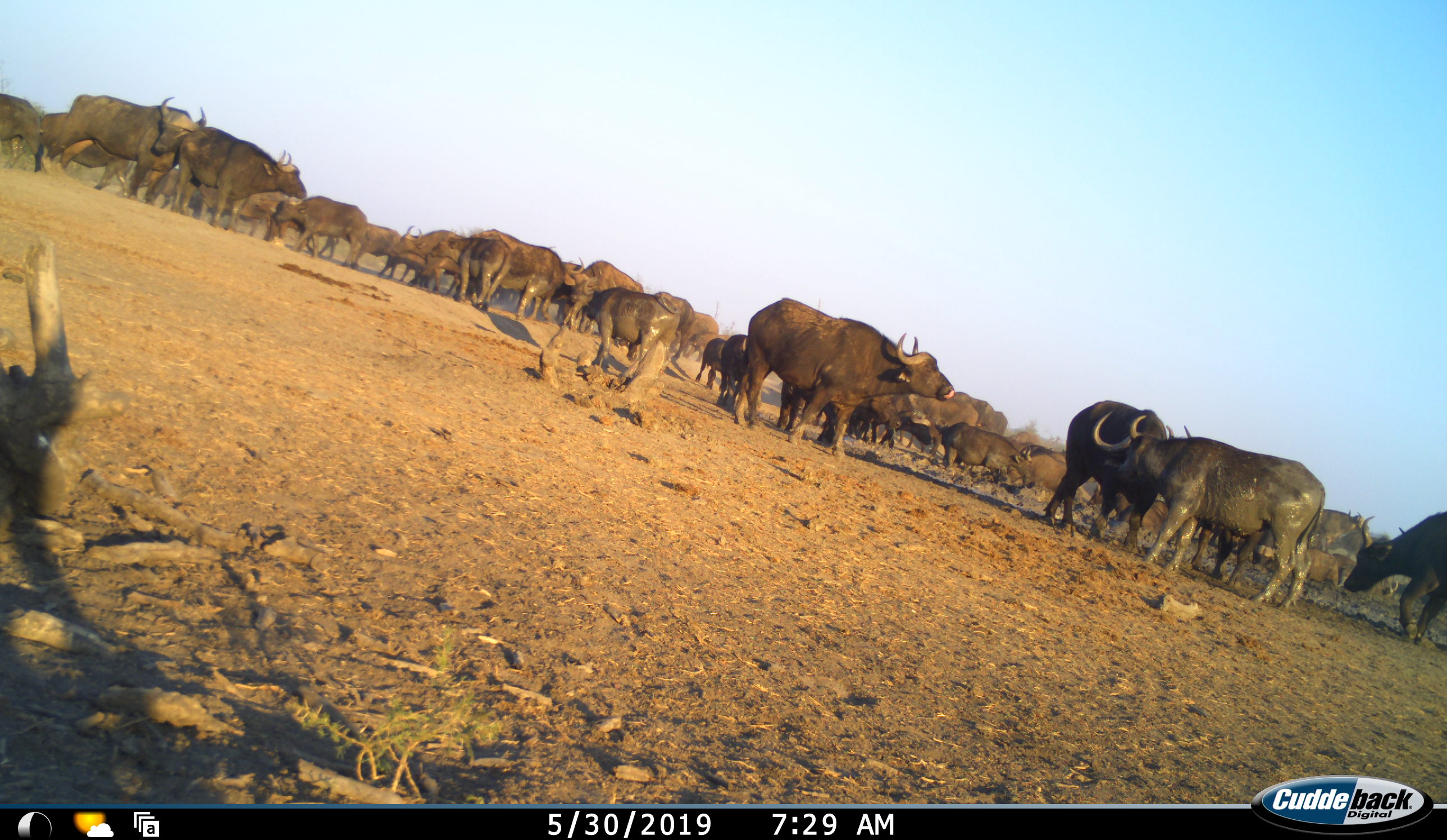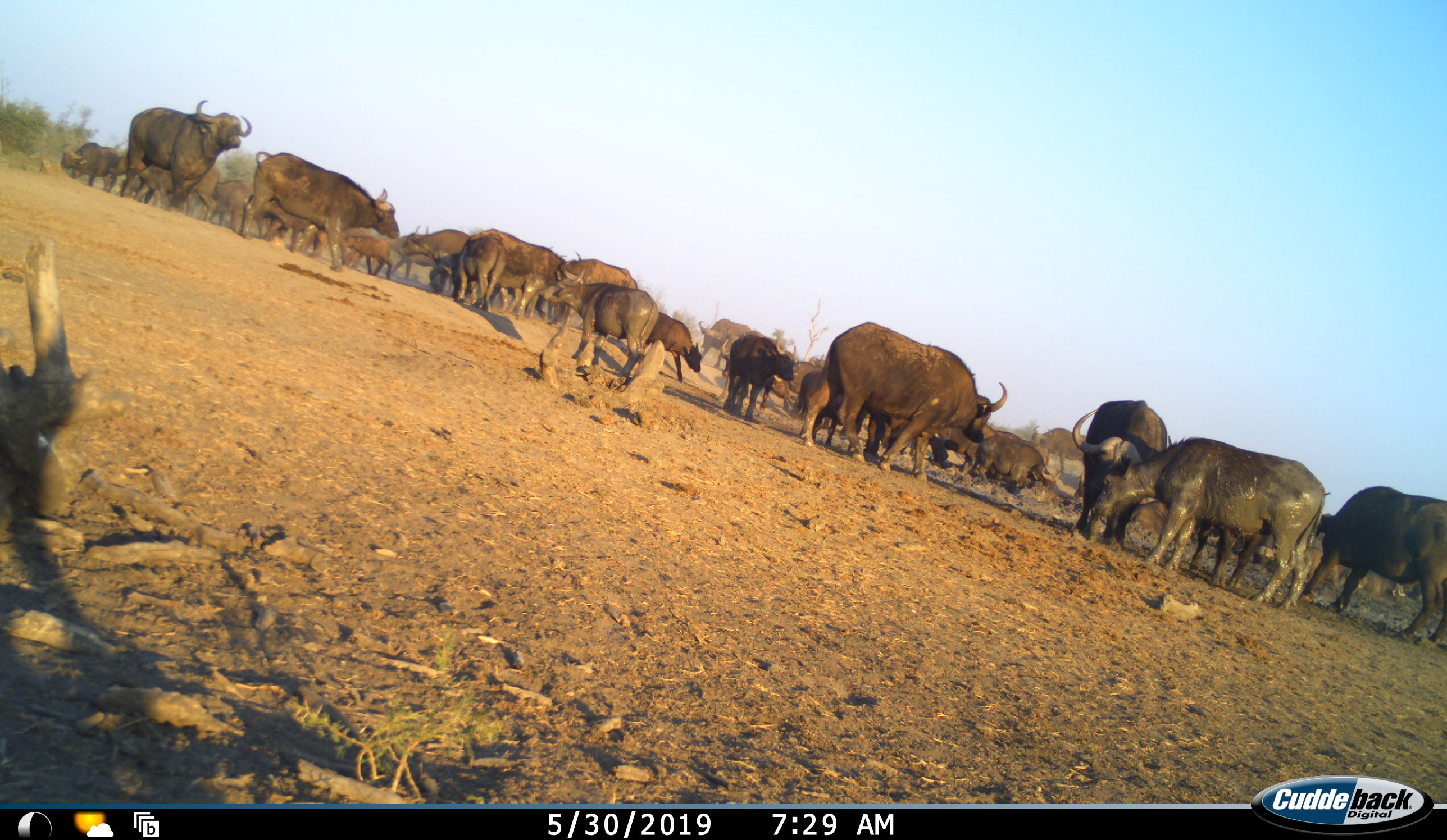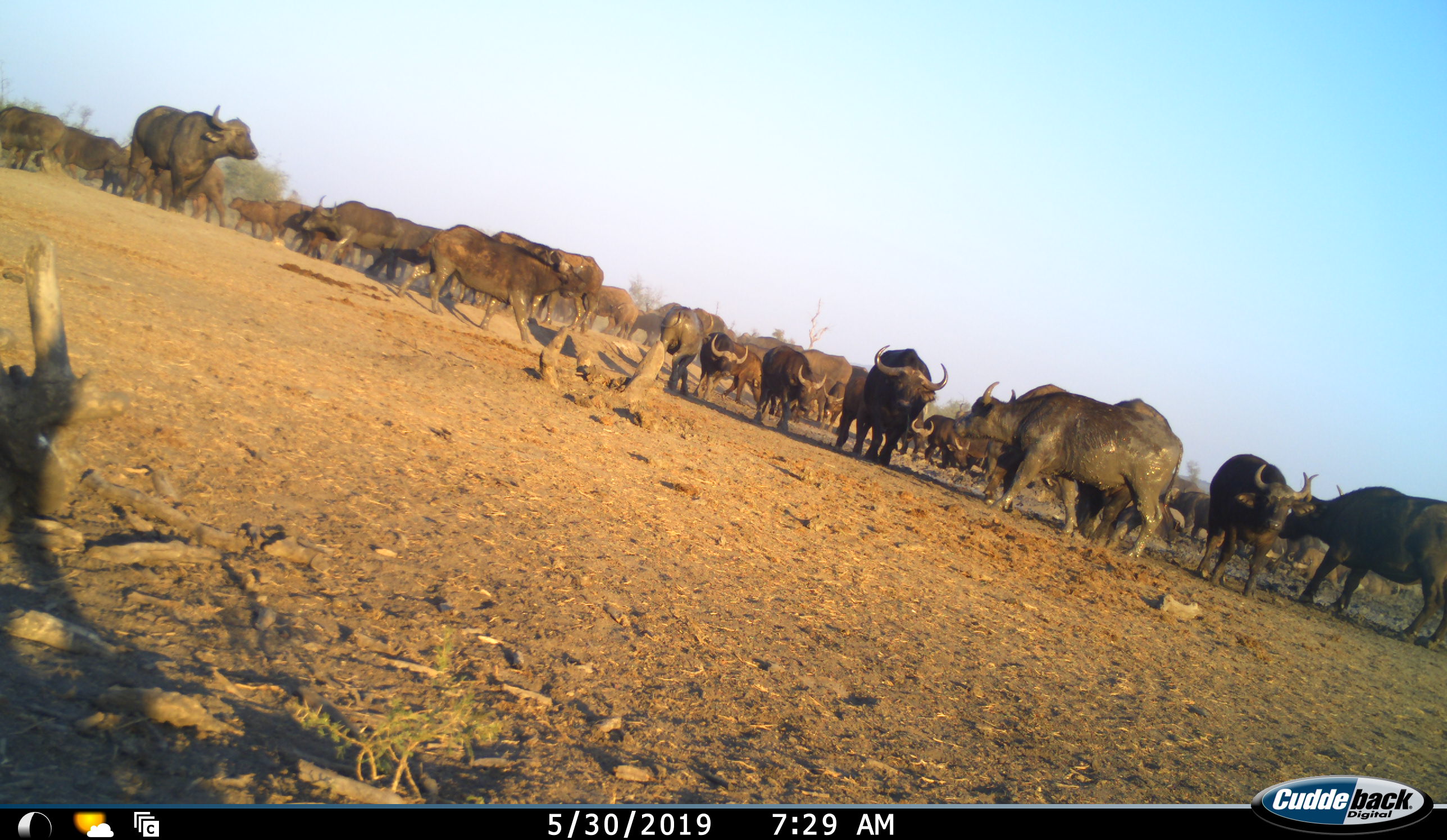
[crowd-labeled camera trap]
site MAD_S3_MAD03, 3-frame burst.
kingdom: Animalia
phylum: Chordata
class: Mammalia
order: Artiodactyla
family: Bovidae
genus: Syncerus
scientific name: Syncerus caffer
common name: african buffalo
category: buffalo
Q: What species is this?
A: Buffalo (african buffalo) (Syncerus caffer).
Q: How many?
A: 11-50.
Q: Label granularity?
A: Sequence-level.